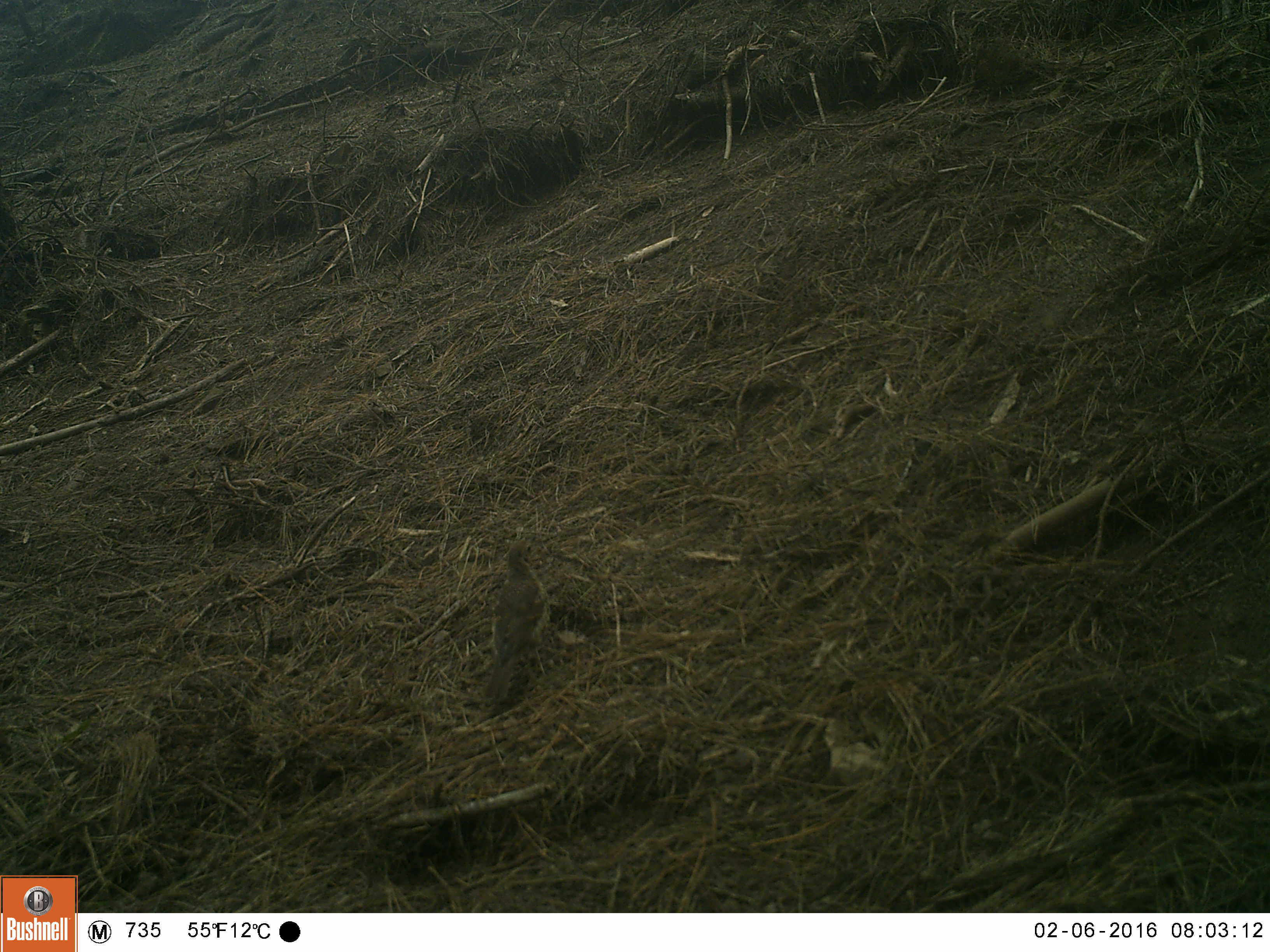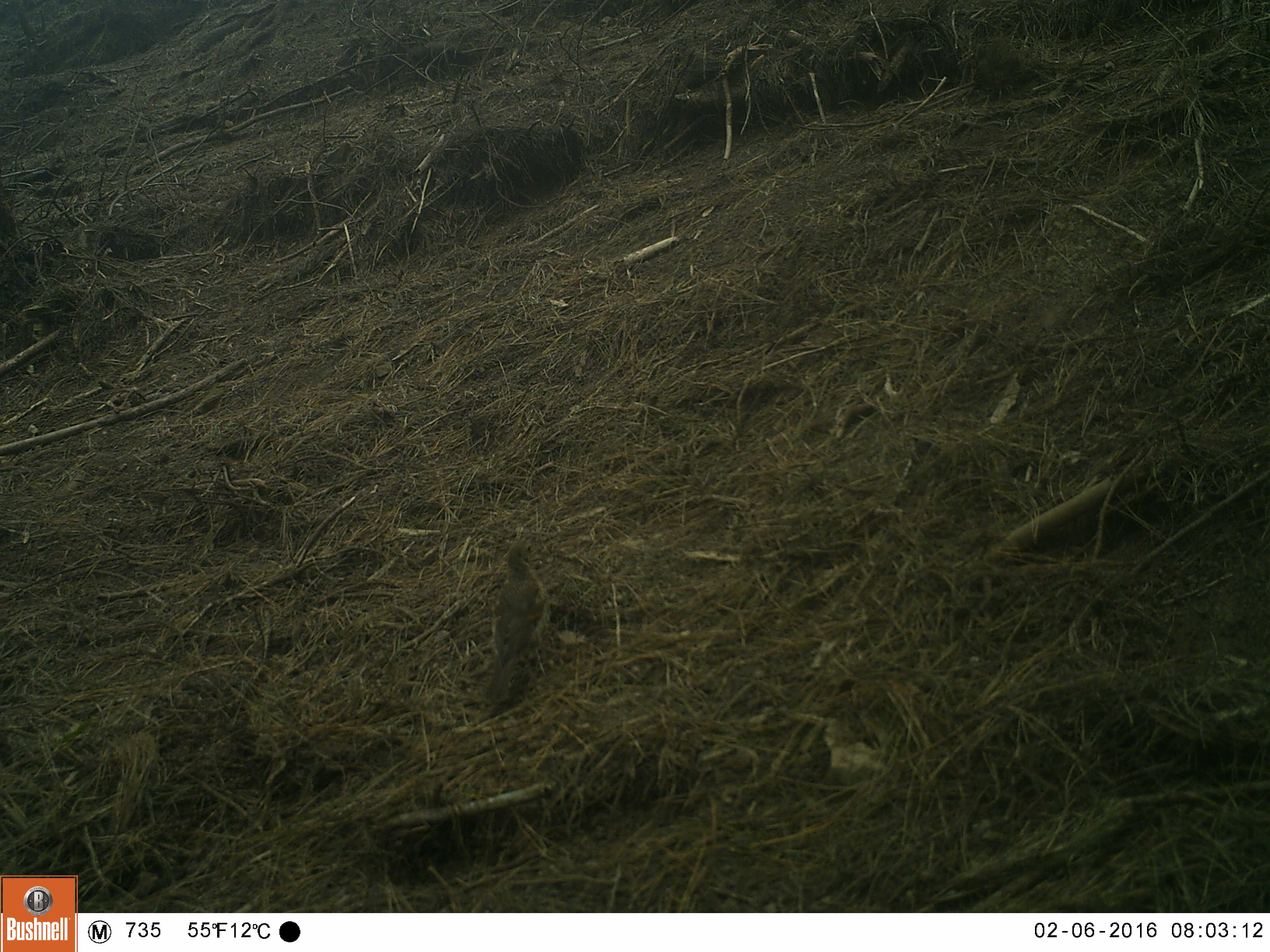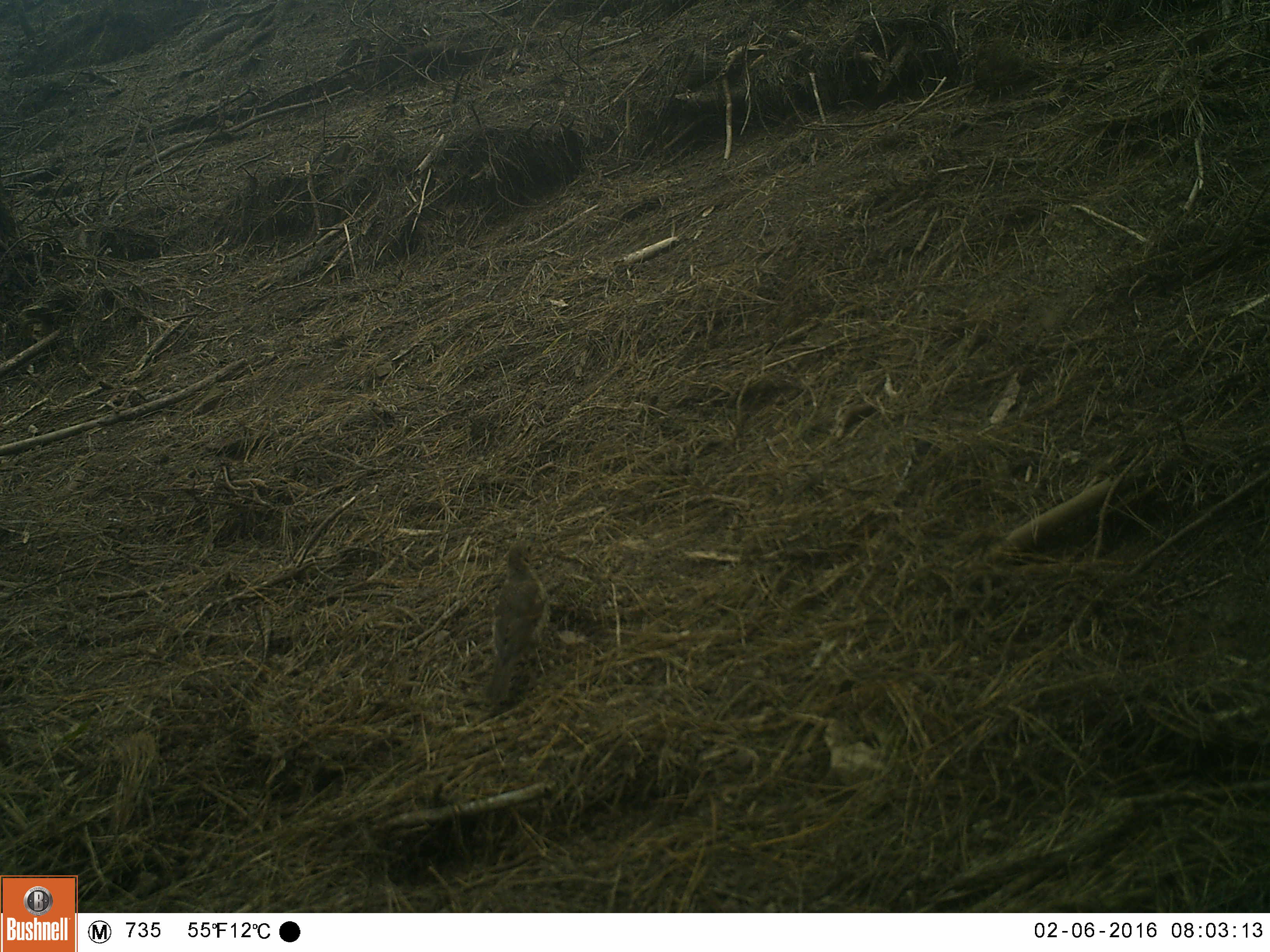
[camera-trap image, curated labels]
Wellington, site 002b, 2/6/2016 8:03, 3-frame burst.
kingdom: Animalia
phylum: Chordata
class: Aves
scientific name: Aves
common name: bird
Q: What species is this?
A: Bird (Aves).